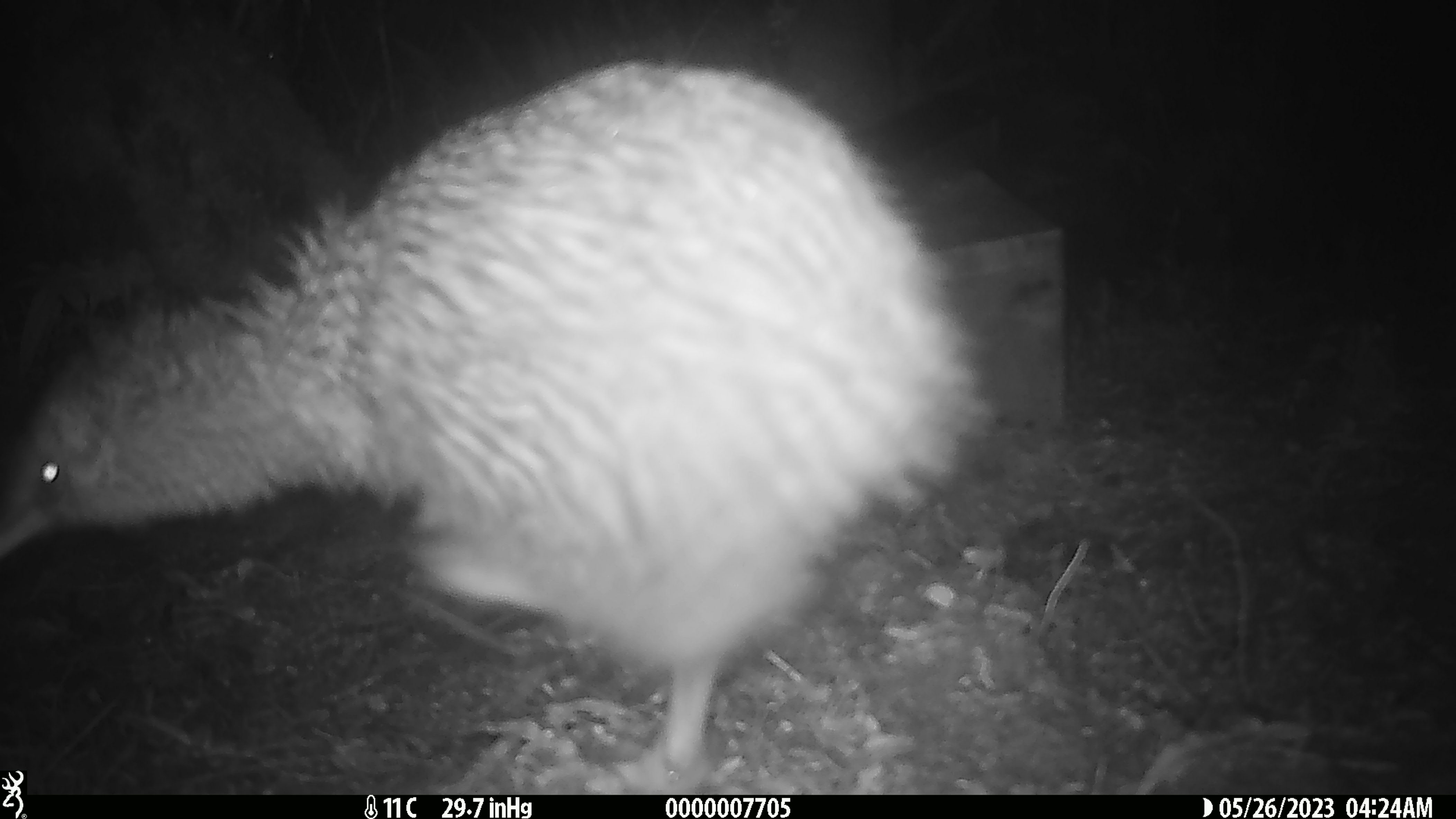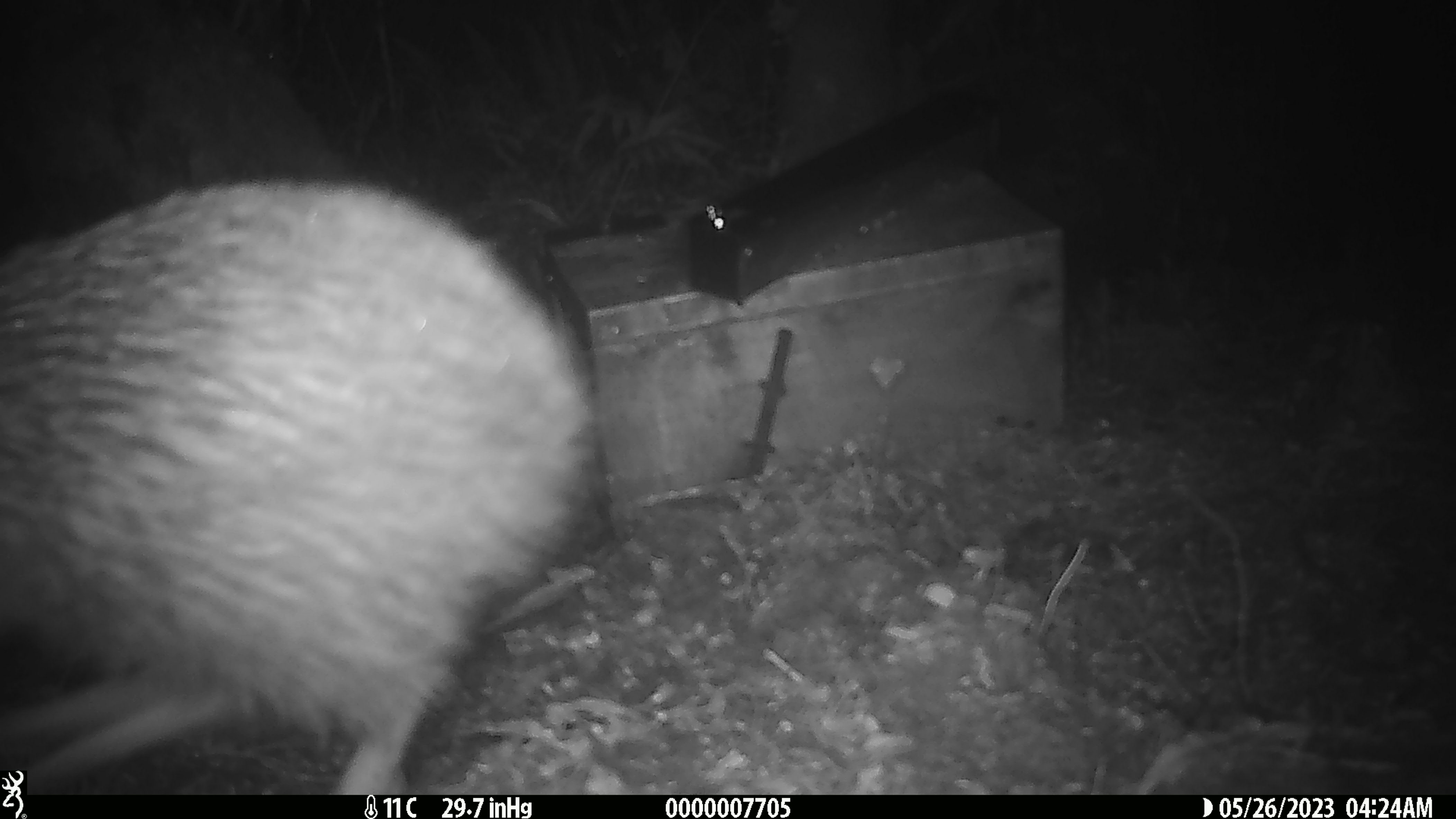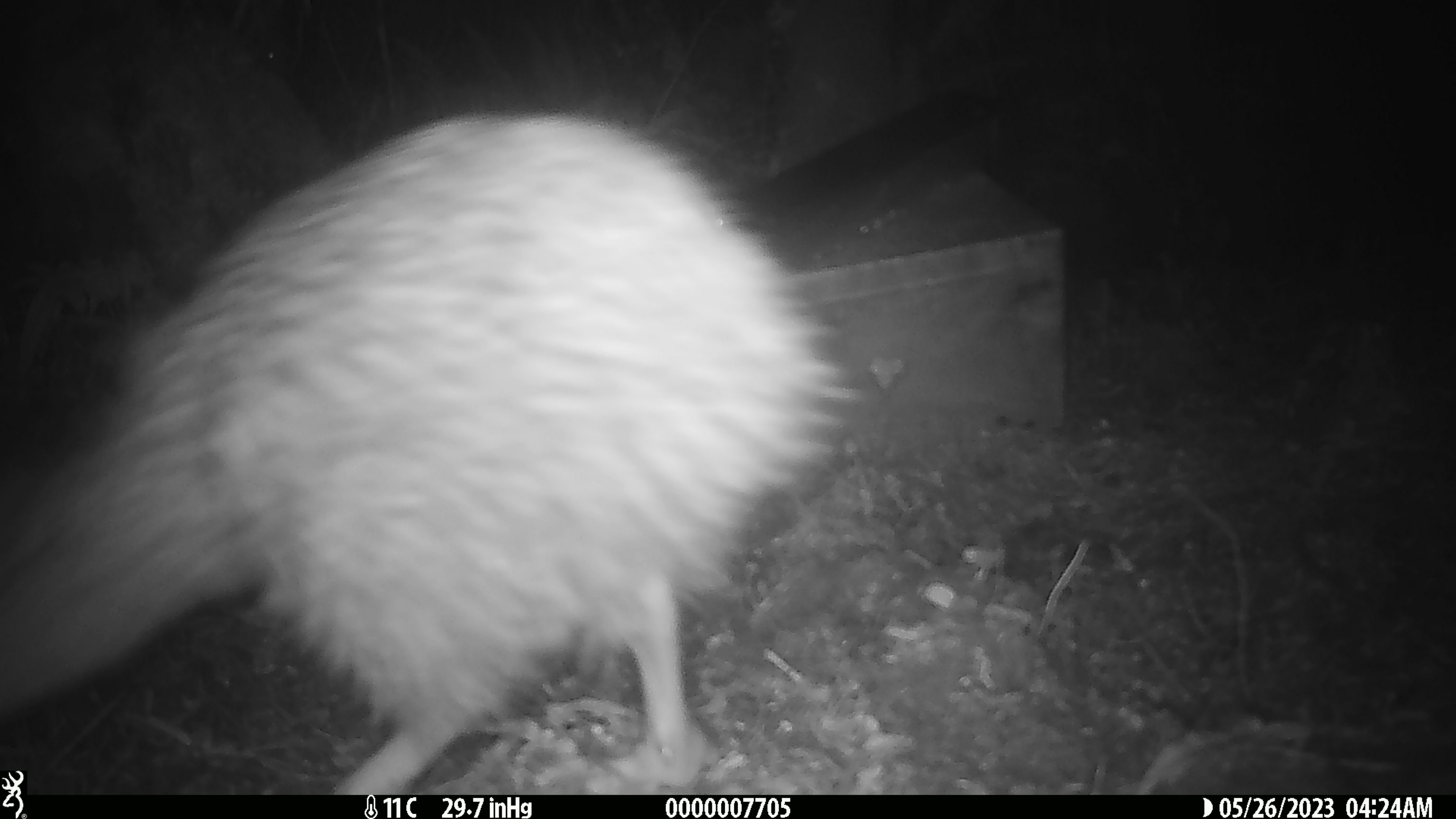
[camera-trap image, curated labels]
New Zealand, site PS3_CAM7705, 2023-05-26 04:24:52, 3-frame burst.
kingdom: Animalia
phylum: Chordata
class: Aves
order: Apterygiformes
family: Apterygidae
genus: Apteryx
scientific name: Apteryx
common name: kiwi